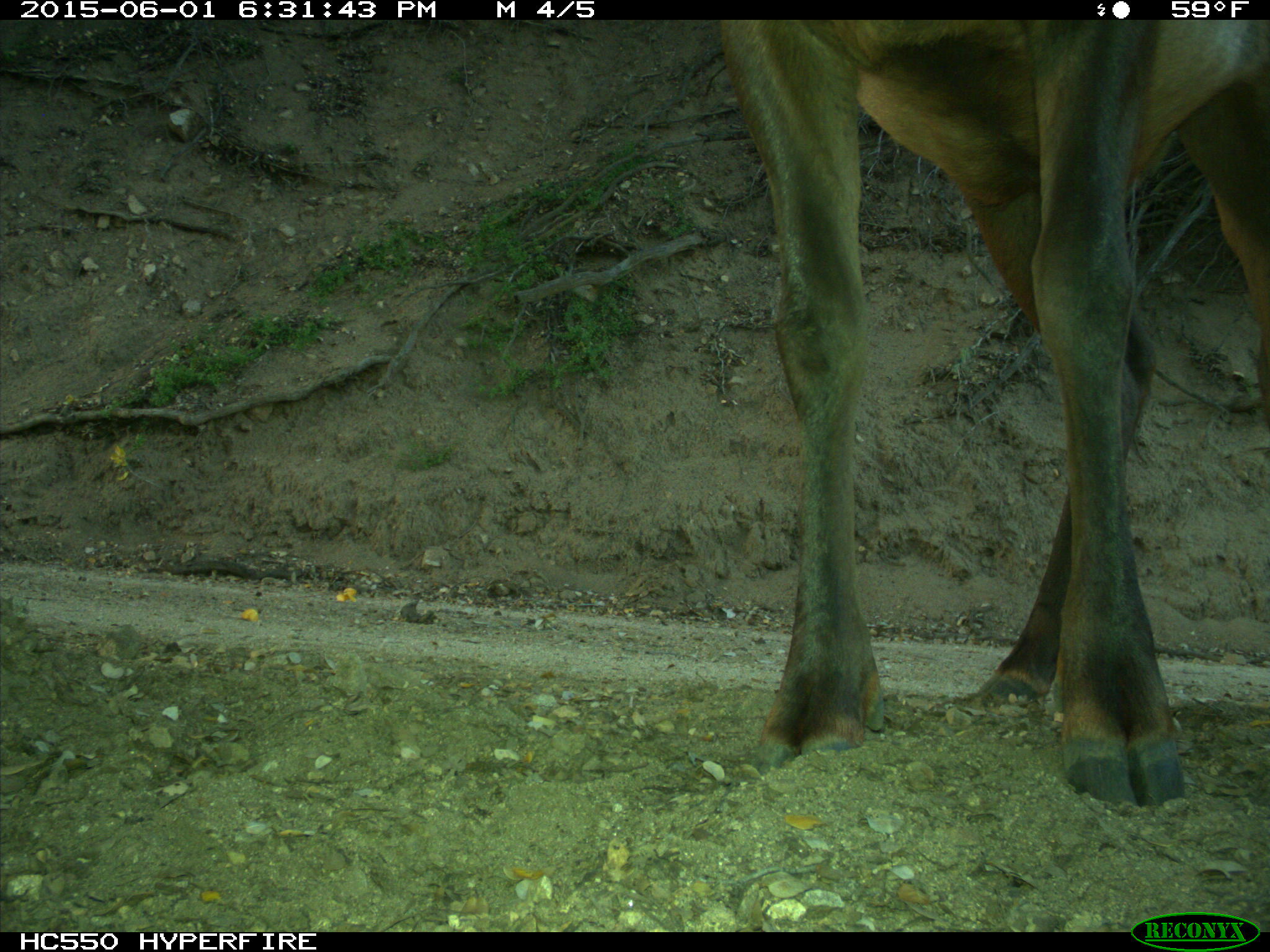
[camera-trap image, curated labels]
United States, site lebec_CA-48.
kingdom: Animalia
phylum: Chordata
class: Mammalia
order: Artiodactyla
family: Cervidae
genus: Cervus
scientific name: Cervus canadensis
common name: elk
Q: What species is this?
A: Cervus canadensis (elk).